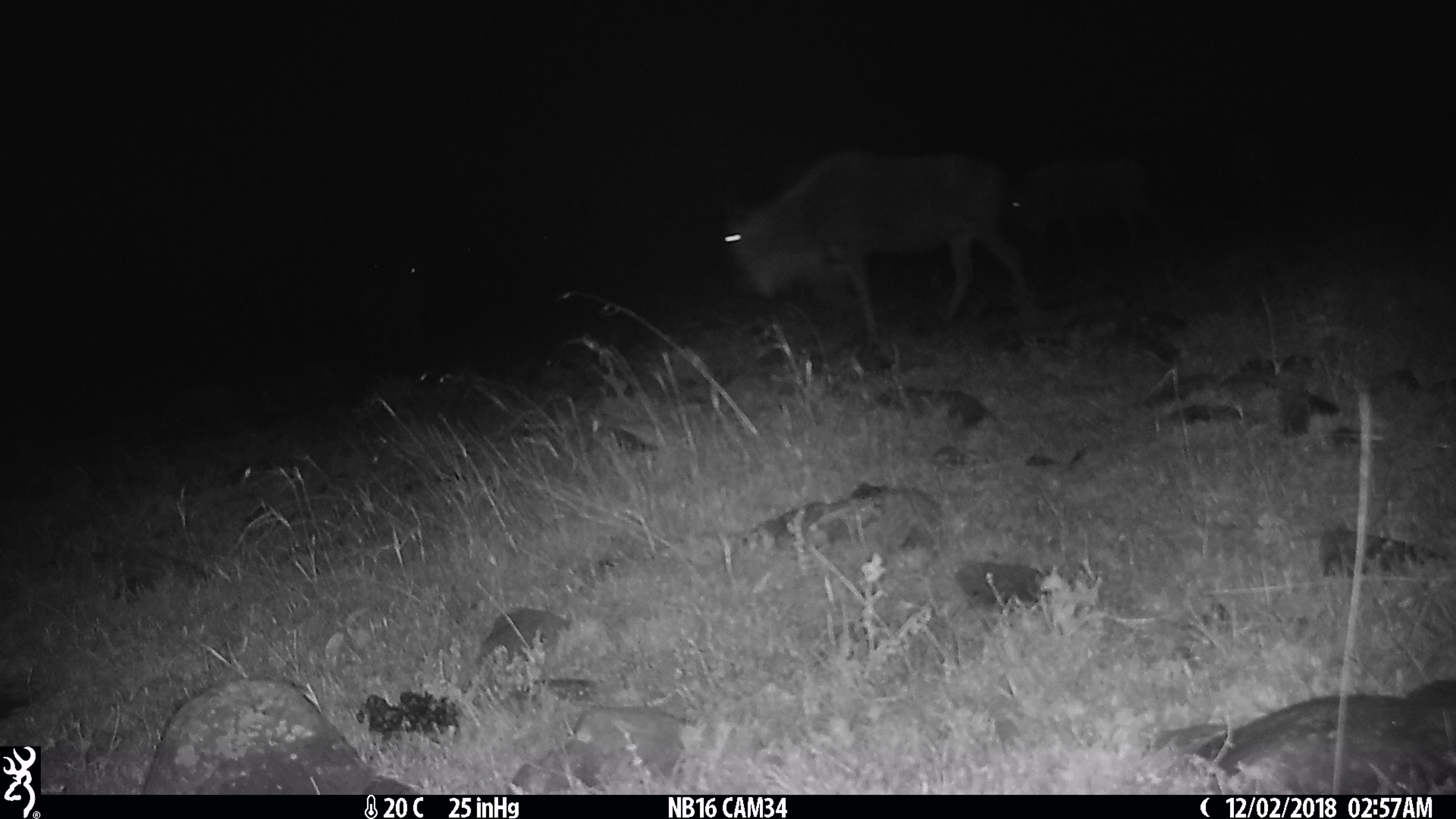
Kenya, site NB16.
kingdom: Animalia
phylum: Chordata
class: Mammalia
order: Artiodactyla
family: Bovidae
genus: Connochaetes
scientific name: Connochaetes taurinus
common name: blue wildebeest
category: wildebeest